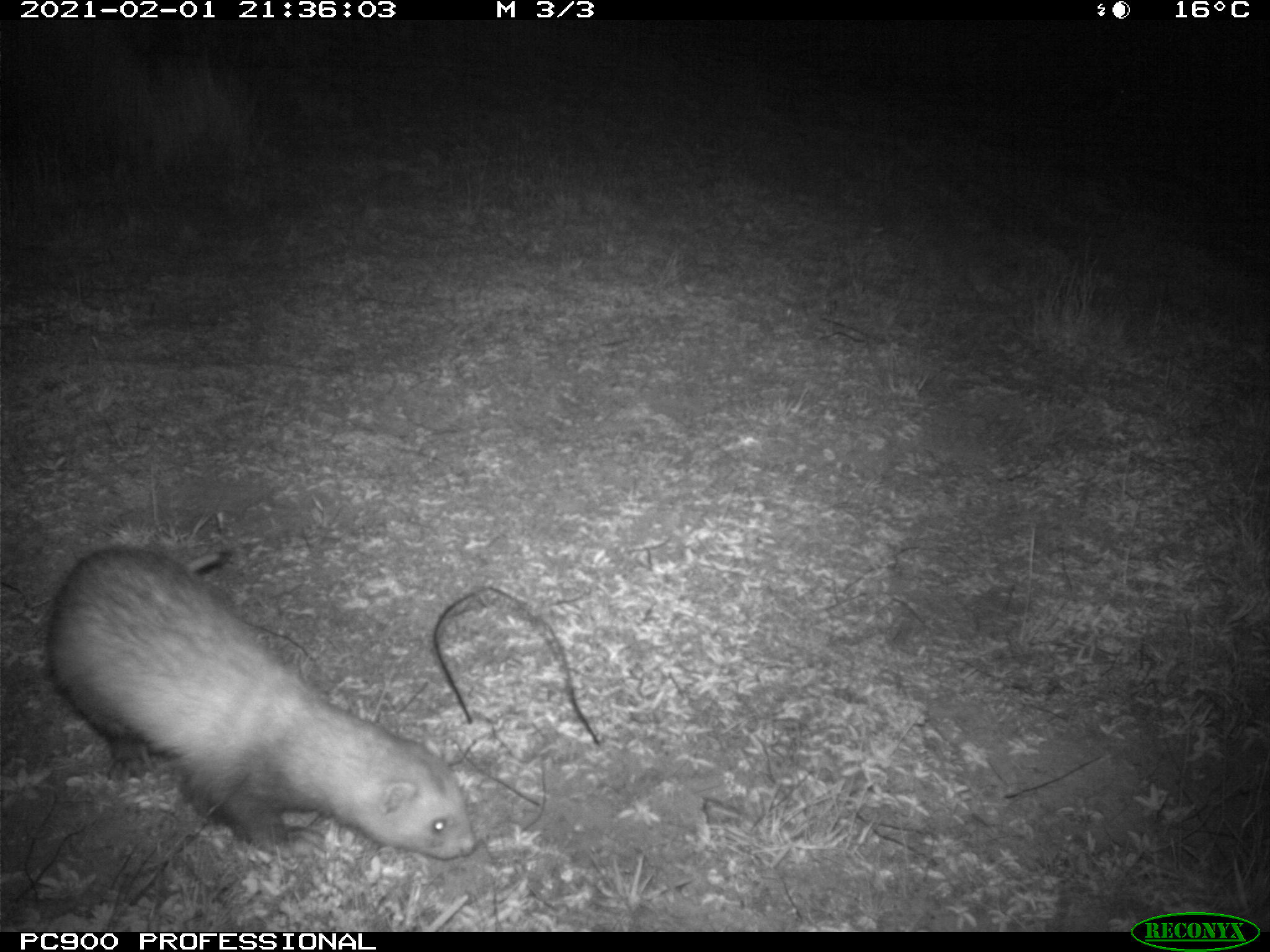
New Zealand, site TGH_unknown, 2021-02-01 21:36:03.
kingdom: Animalia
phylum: Chordata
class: Mammalia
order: Carnivora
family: Mustelidae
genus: Mustela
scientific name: Mustela furo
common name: ferret